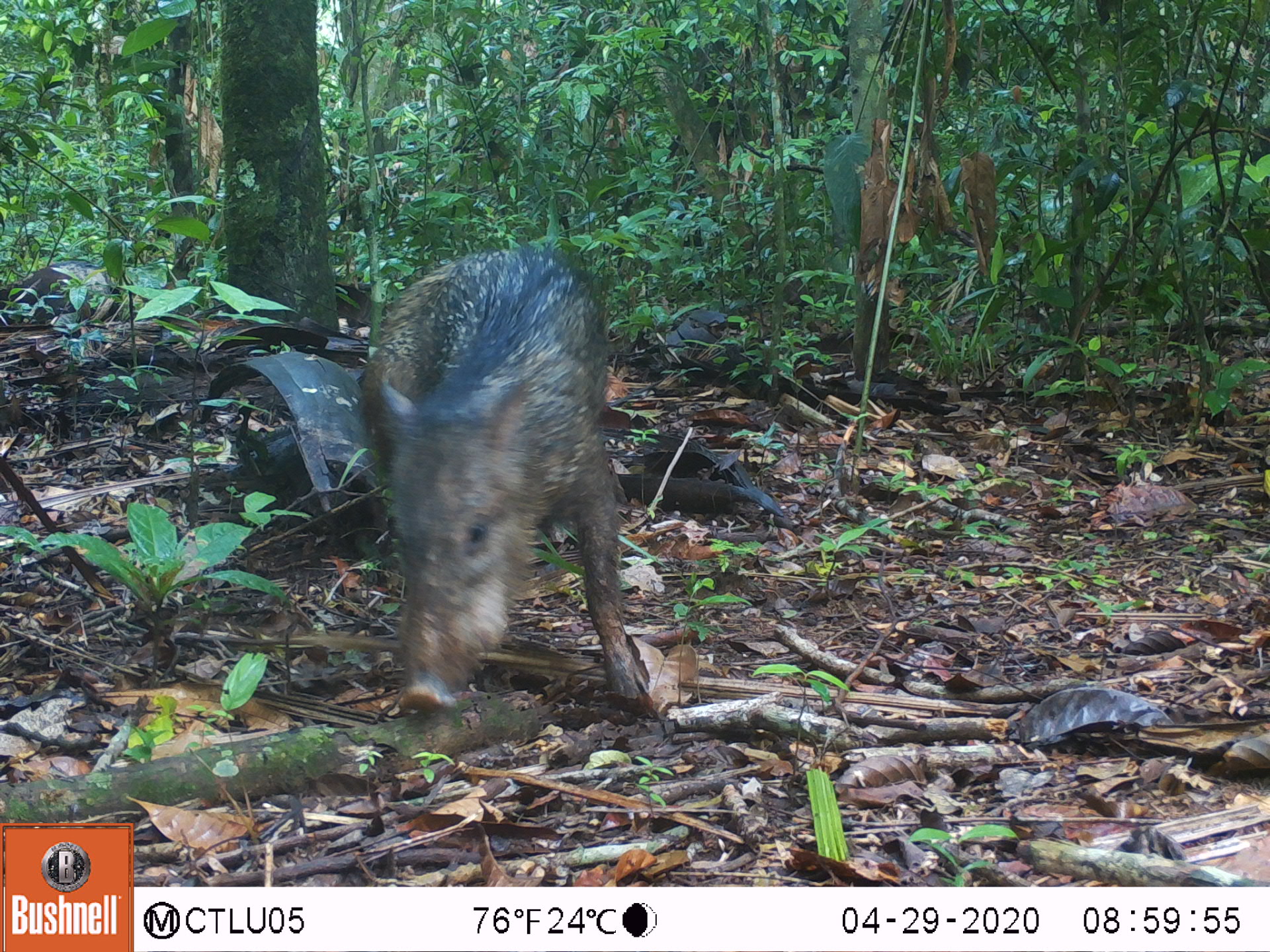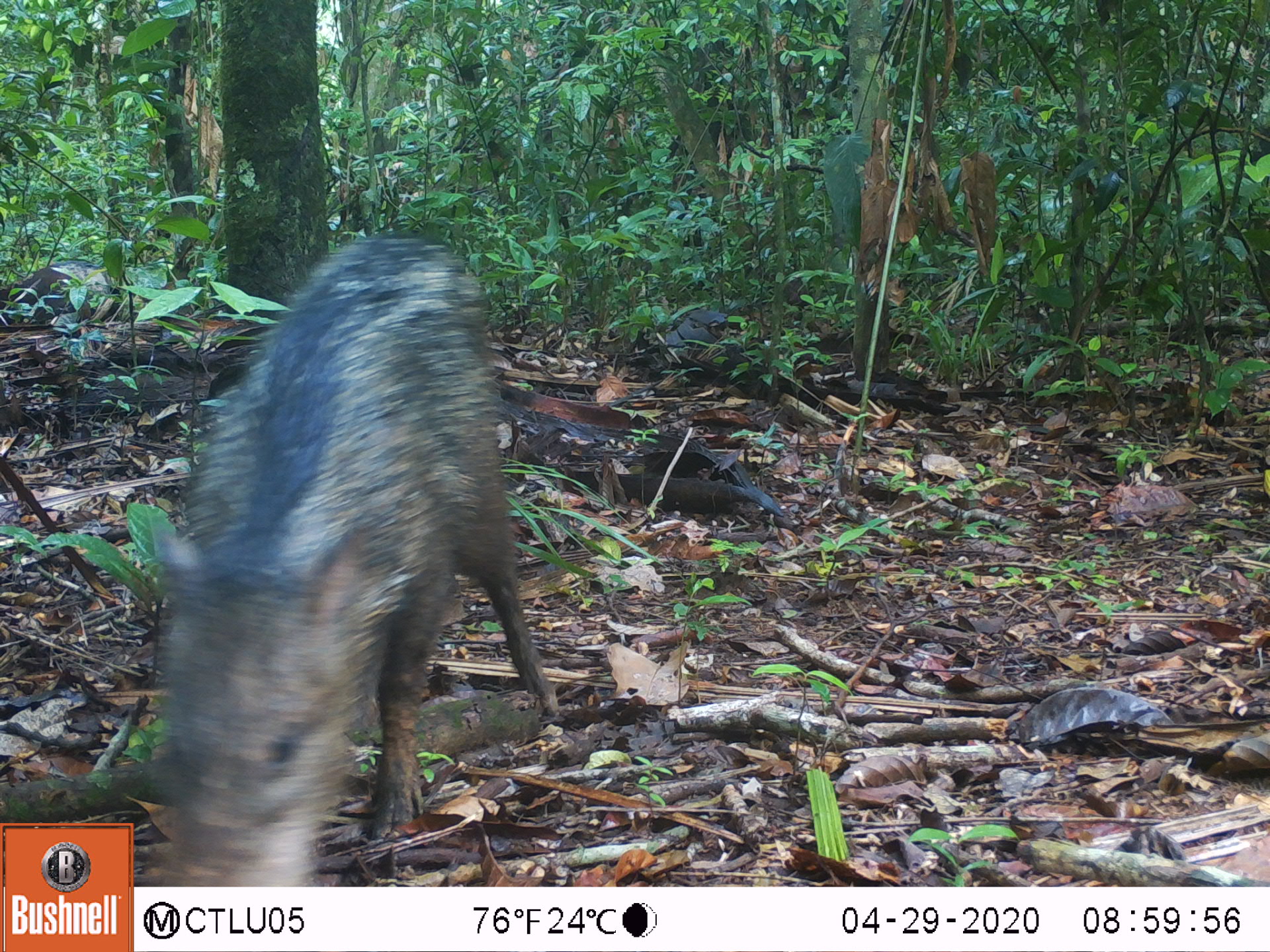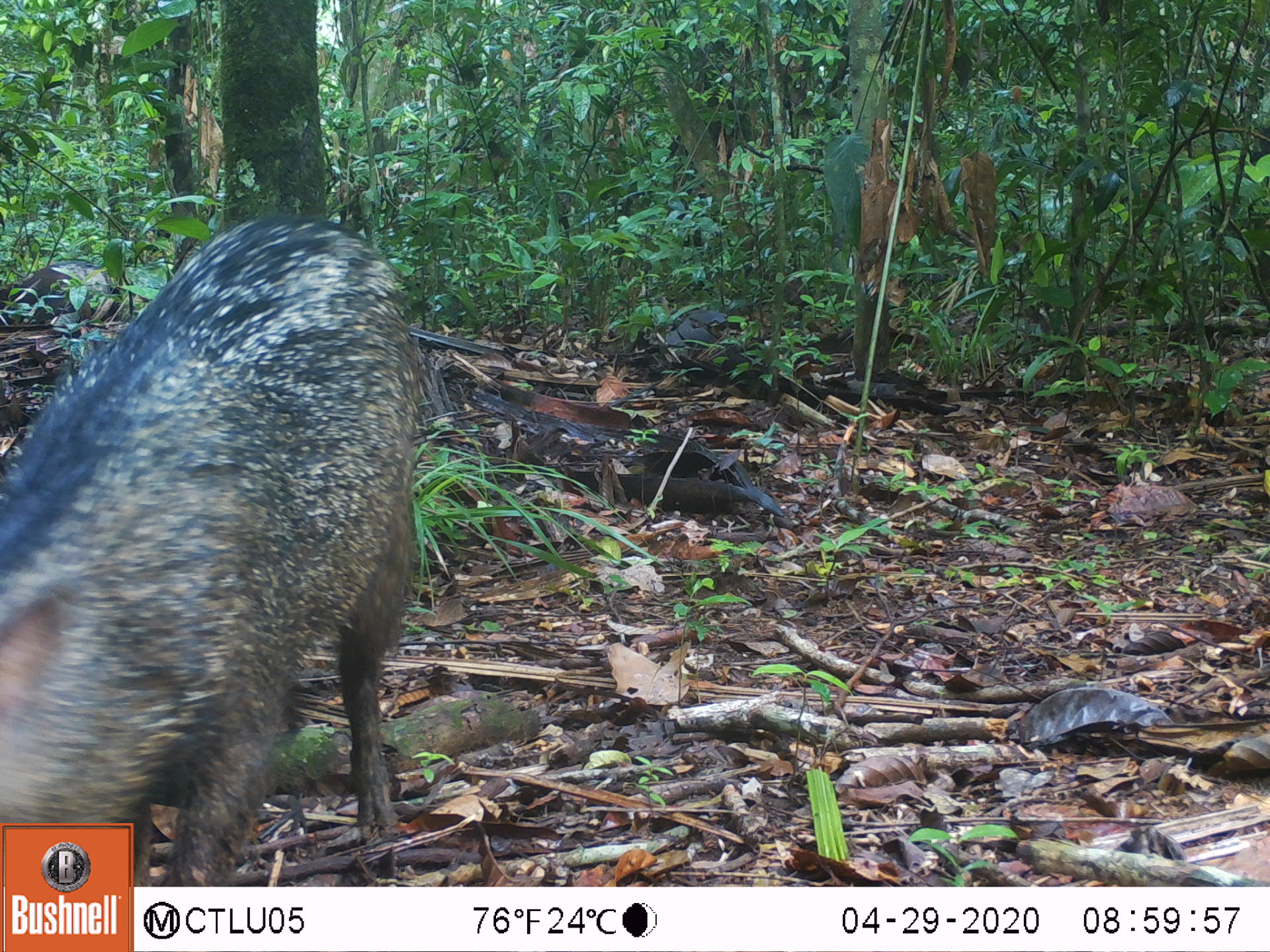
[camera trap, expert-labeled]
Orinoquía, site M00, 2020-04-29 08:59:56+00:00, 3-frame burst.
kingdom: Animalia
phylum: Chordata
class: Mammalia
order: Artiodactyla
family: Tayassuidae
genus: Pecari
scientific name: Pecari tajacu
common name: collared peccary